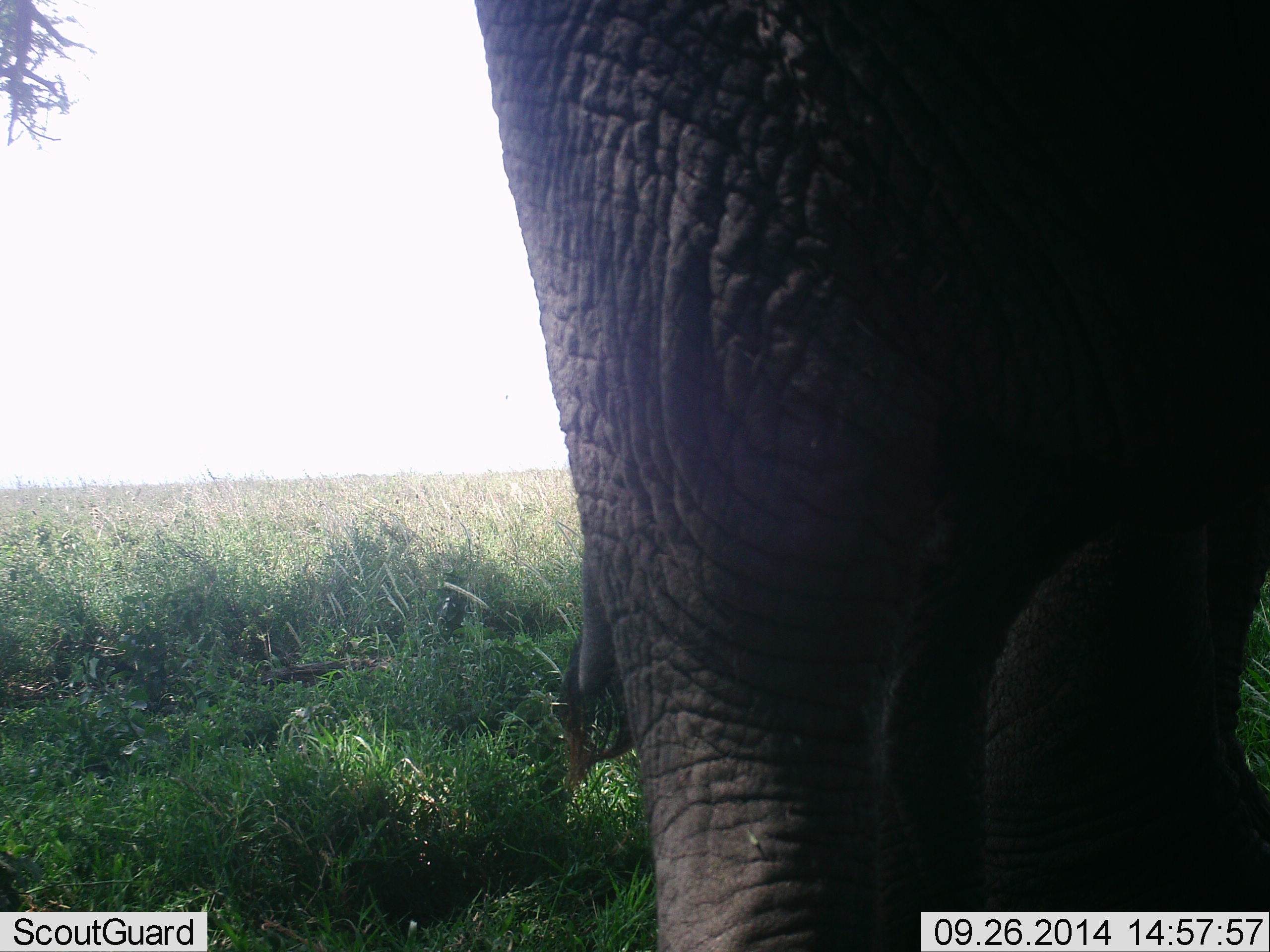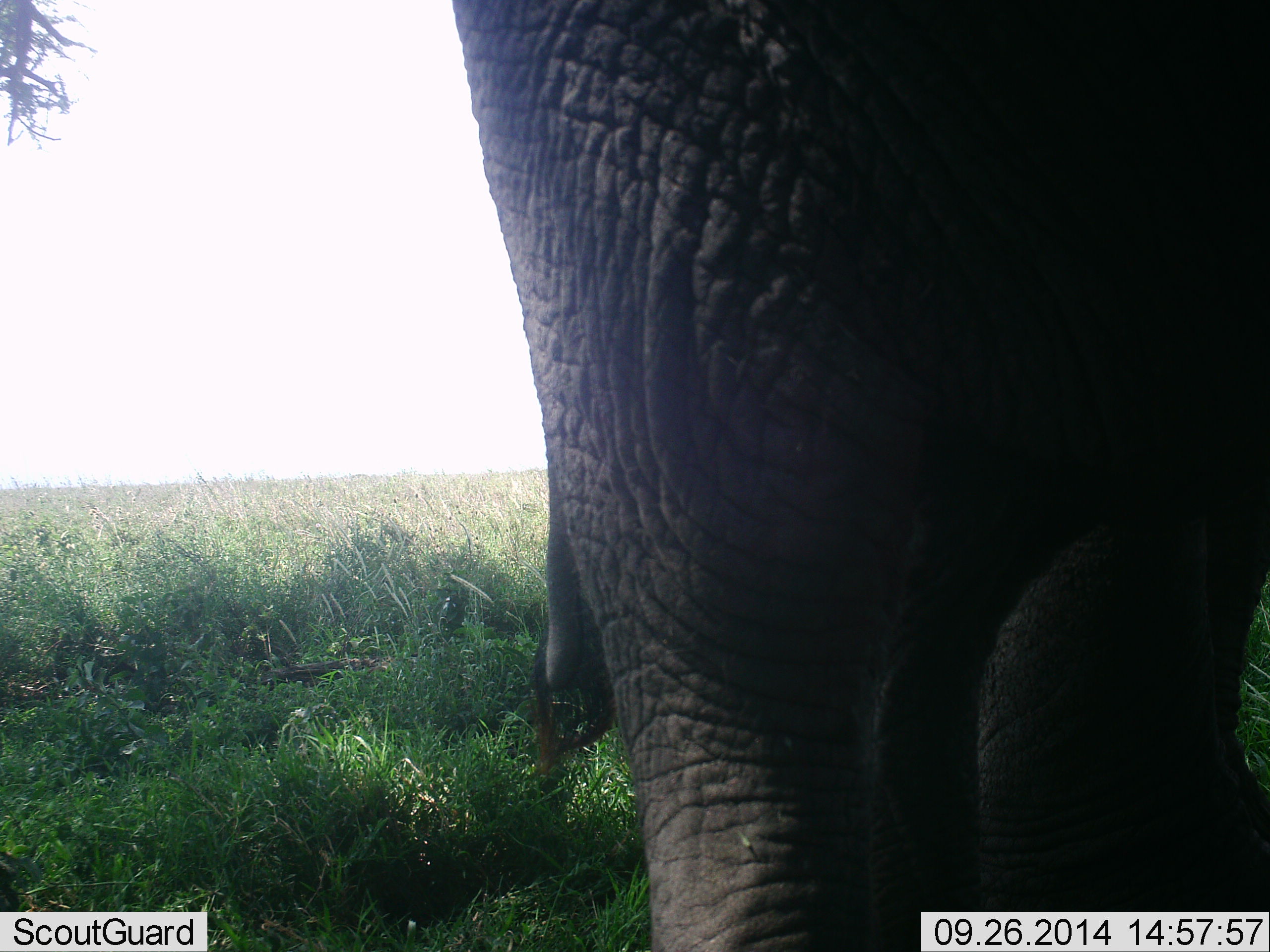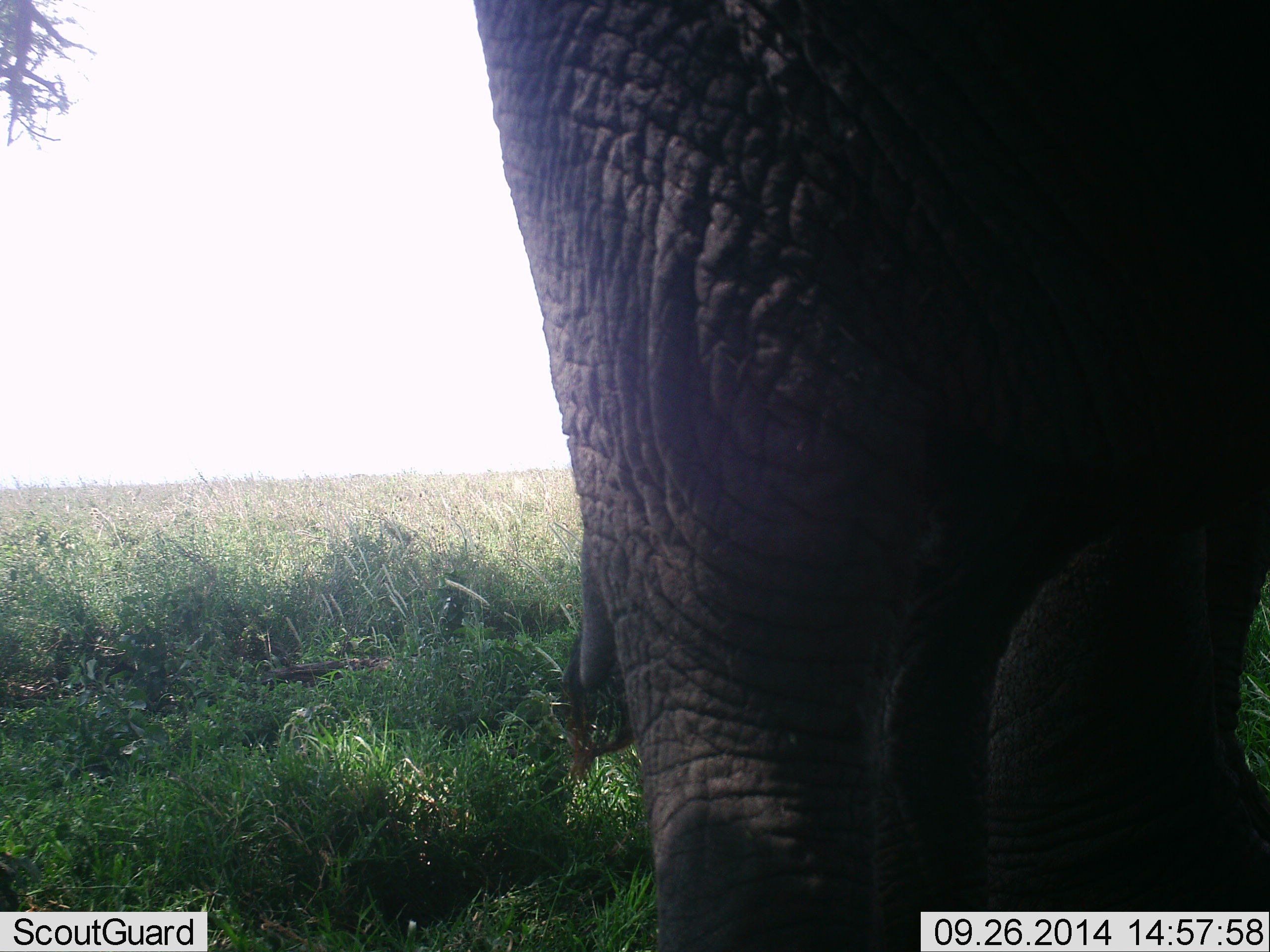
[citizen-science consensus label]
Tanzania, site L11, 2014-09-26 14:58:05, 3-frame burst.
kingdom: Animalia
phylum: Chordata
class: Mammalia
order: Proboscidea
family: Elephantidae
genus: Loxodonta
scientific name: Loxodonta africana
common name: african bush elephant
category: elephant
Elephant (african bush elephant) (Loxodonta africana), count 1. Behavior (volunteer vote fractions): standing 80%, resting 0%, moving 20%, interacting 0%. Young present (vote fraction): 0%. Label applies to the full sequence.